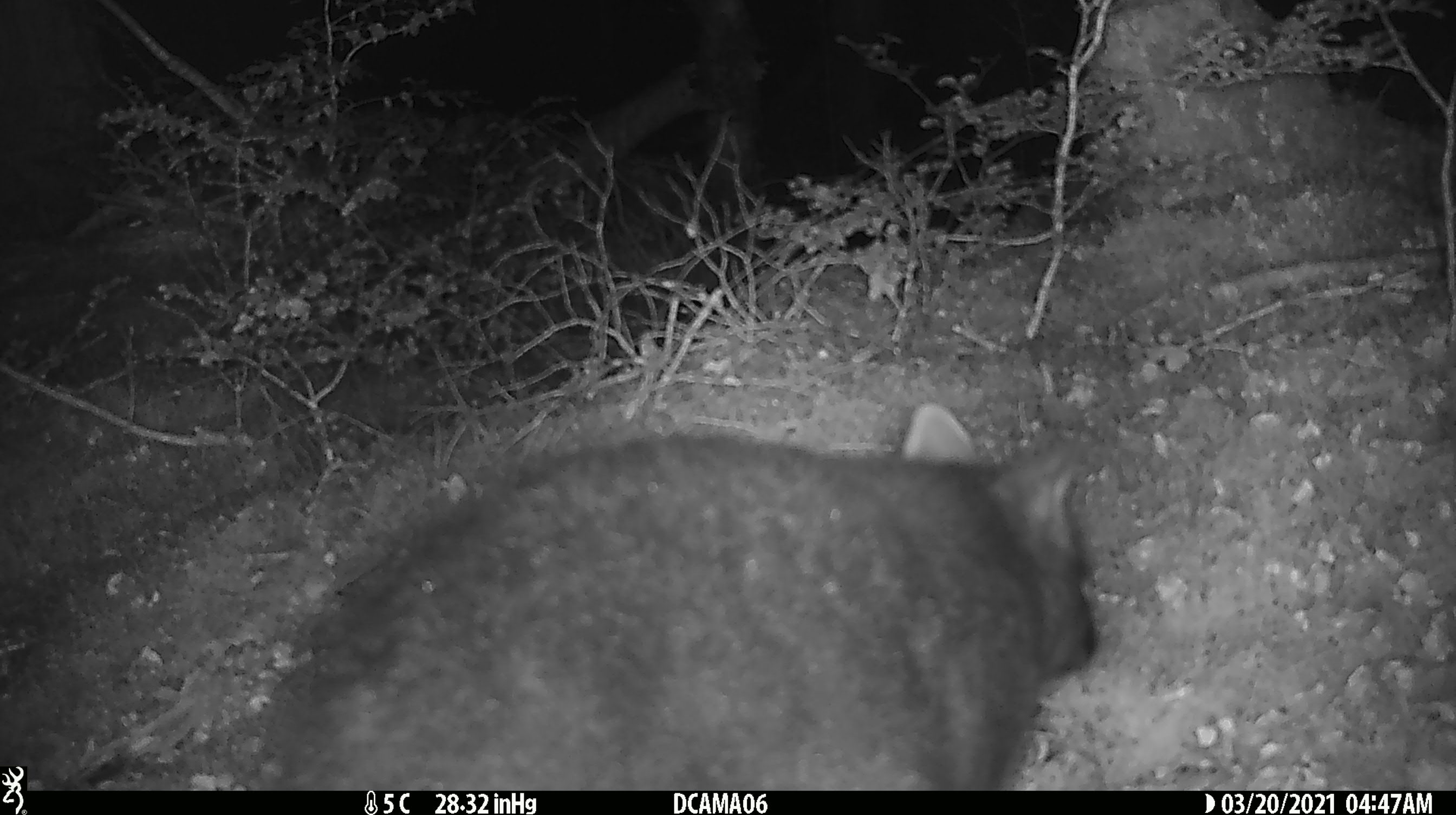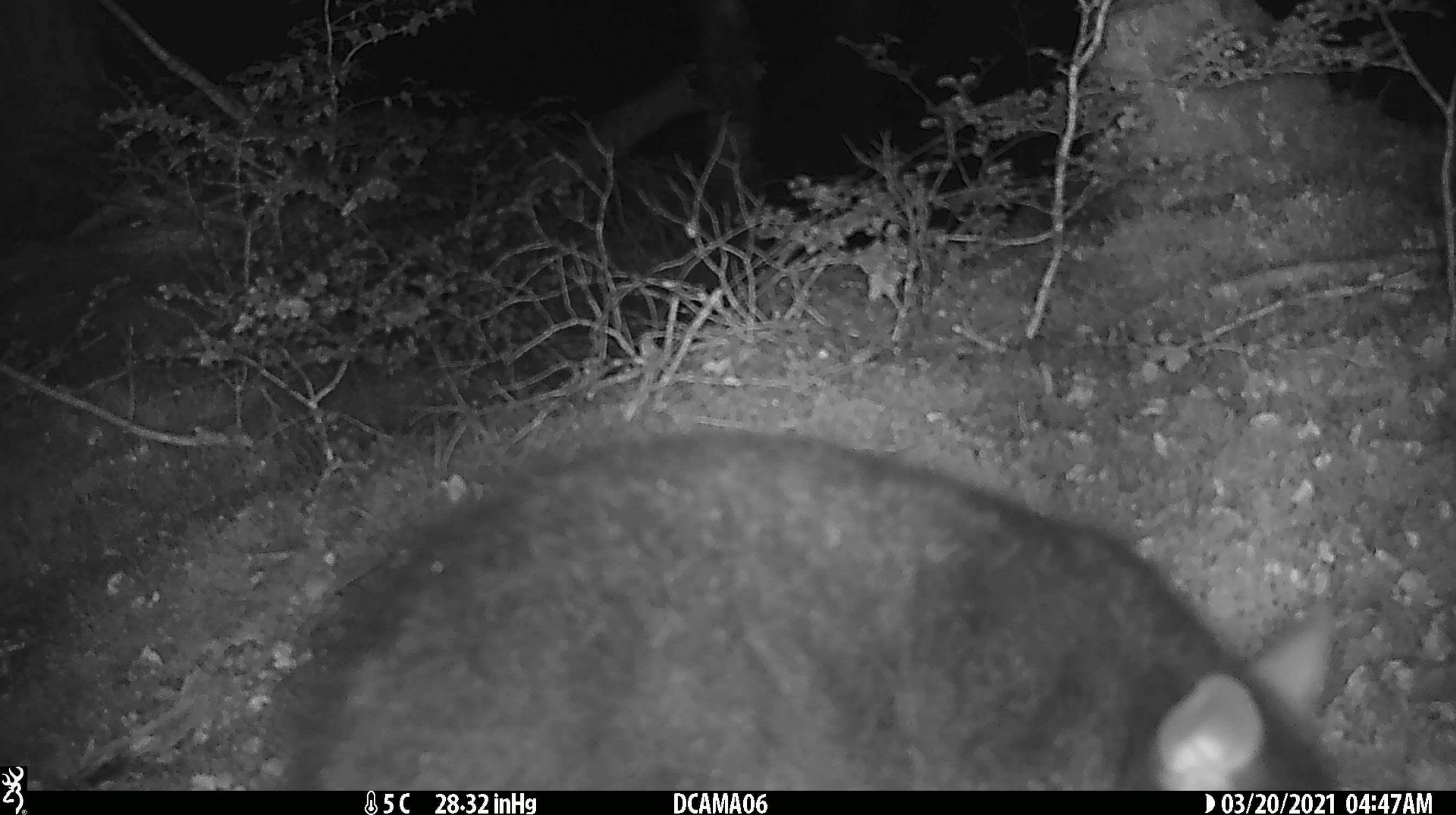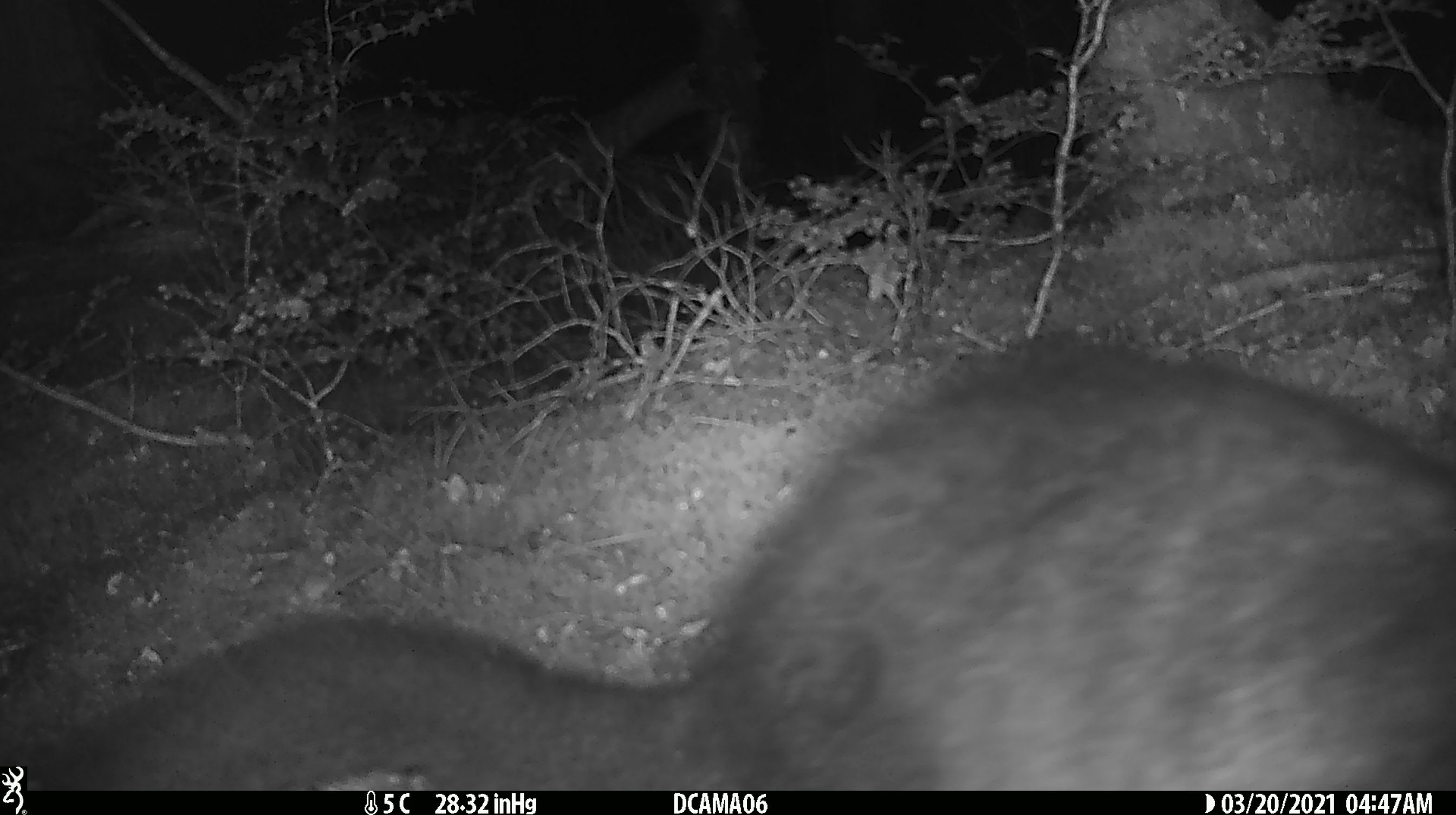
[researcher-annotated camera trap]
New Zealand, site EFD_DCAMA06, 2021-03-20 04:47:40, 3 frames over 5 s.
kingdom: Animalia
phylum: Chordata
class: Mammalia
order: Diprotodontia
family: Phalangeridae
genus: Trichosurus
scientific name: Trichosurus vulpecula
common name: common brushtail possum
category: possum